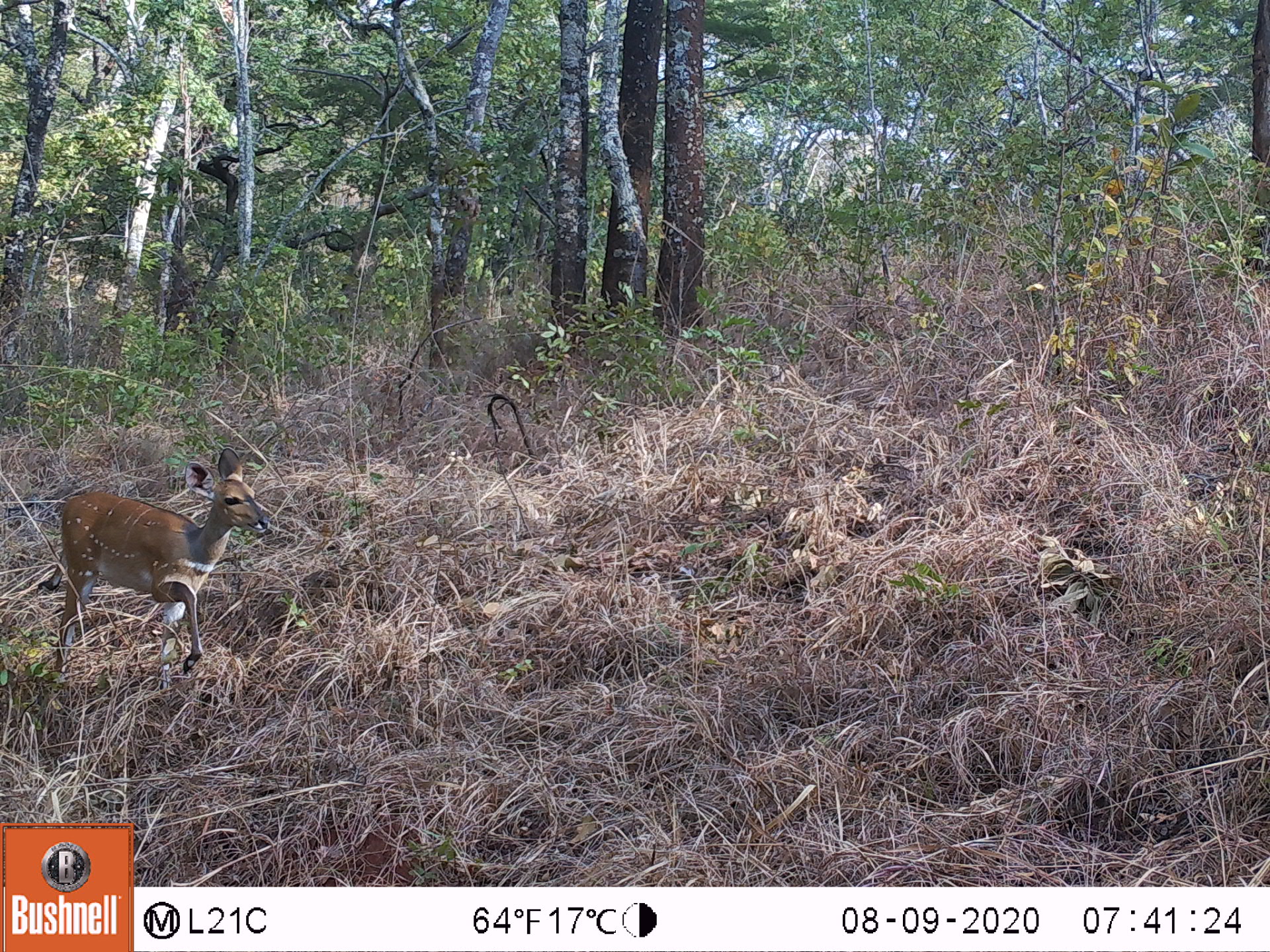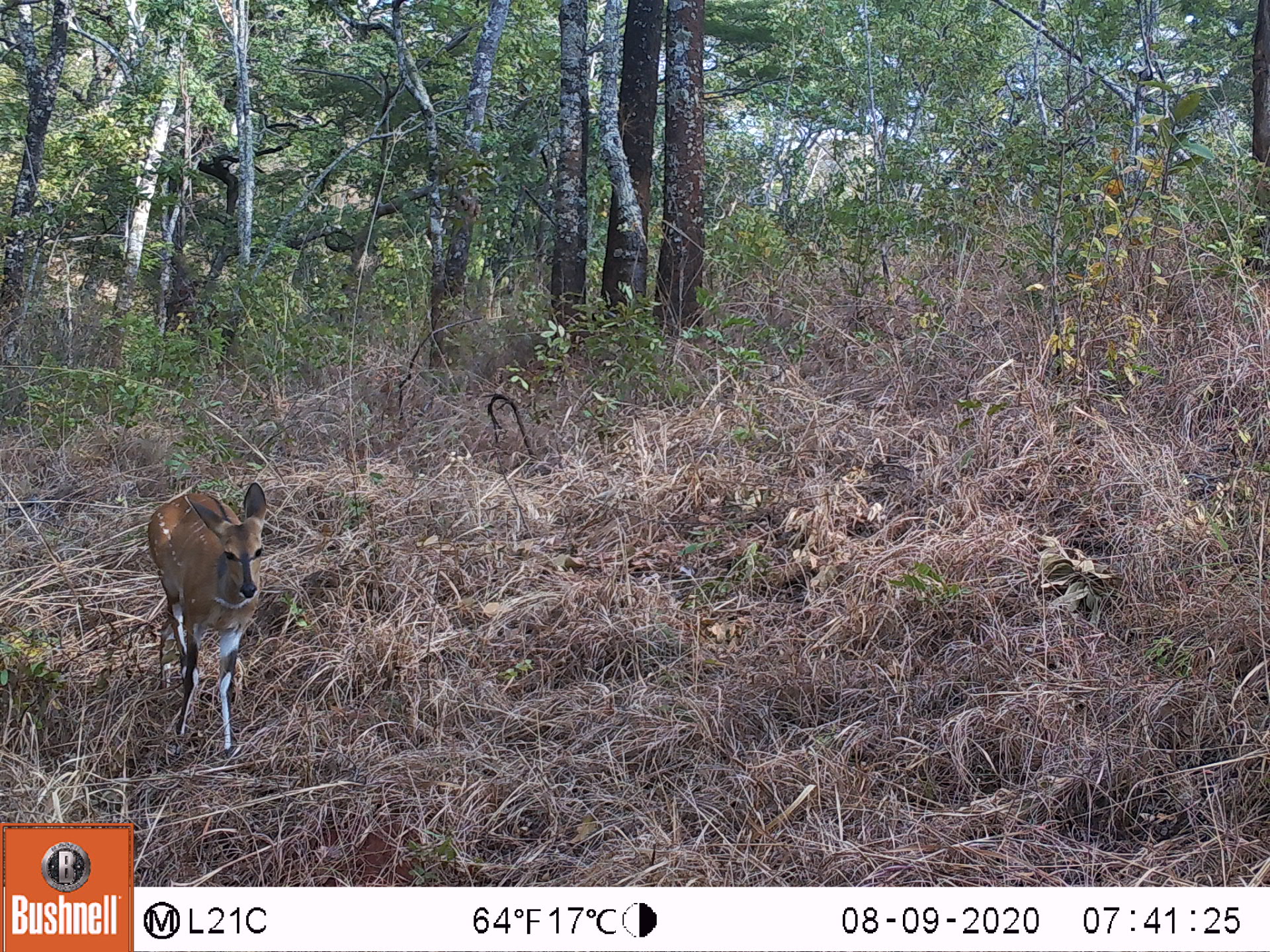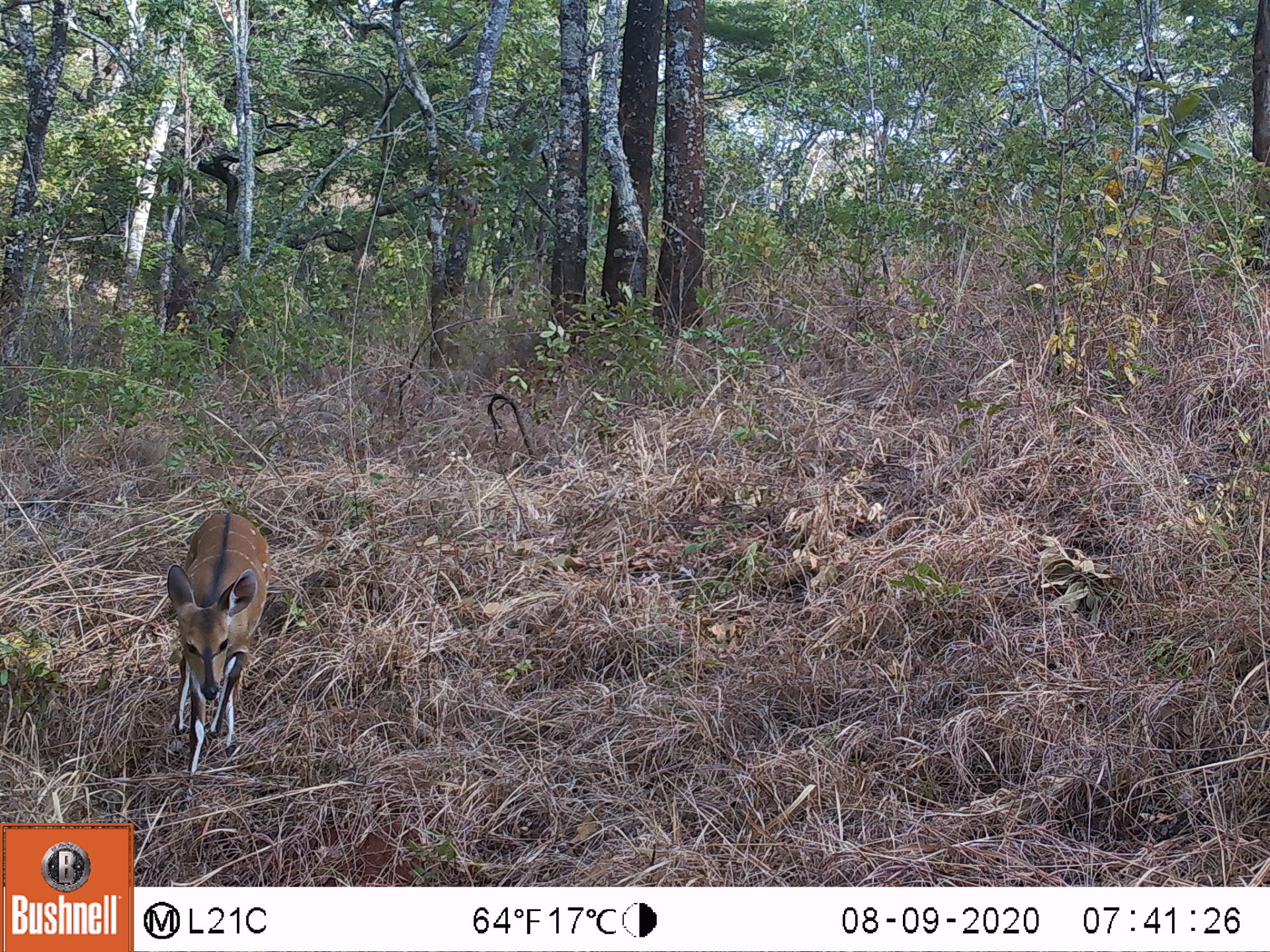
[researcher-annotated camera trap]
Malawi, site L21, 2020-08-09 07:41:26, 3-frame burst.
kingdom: Animalia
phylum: Chordata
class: Mammalia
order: Artiodactyla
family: Bovidae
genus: Tragelaphus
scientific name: Tragelaphus sylvaticus sylvaticus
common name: cape bushbuck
Cape bushbuck (Tragelaphus sylvaticus sylvaticus), count 1.